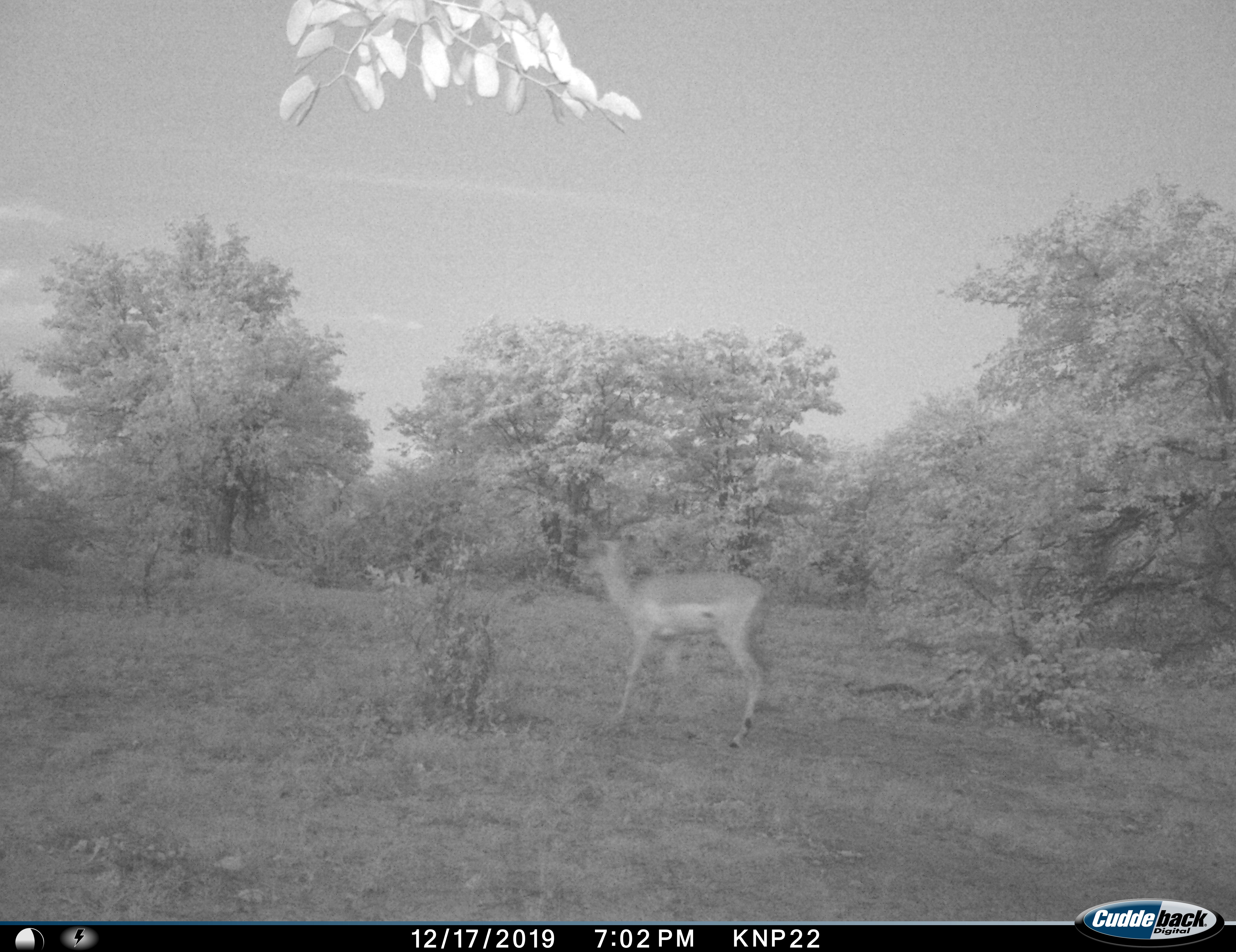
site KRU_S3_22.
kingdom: Animalia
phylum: Chordata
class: Mammalia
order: Artiodactyla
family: Bovidae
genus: Aepyceros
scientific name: Aepyceros melampus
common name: impala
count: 1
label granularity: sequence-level